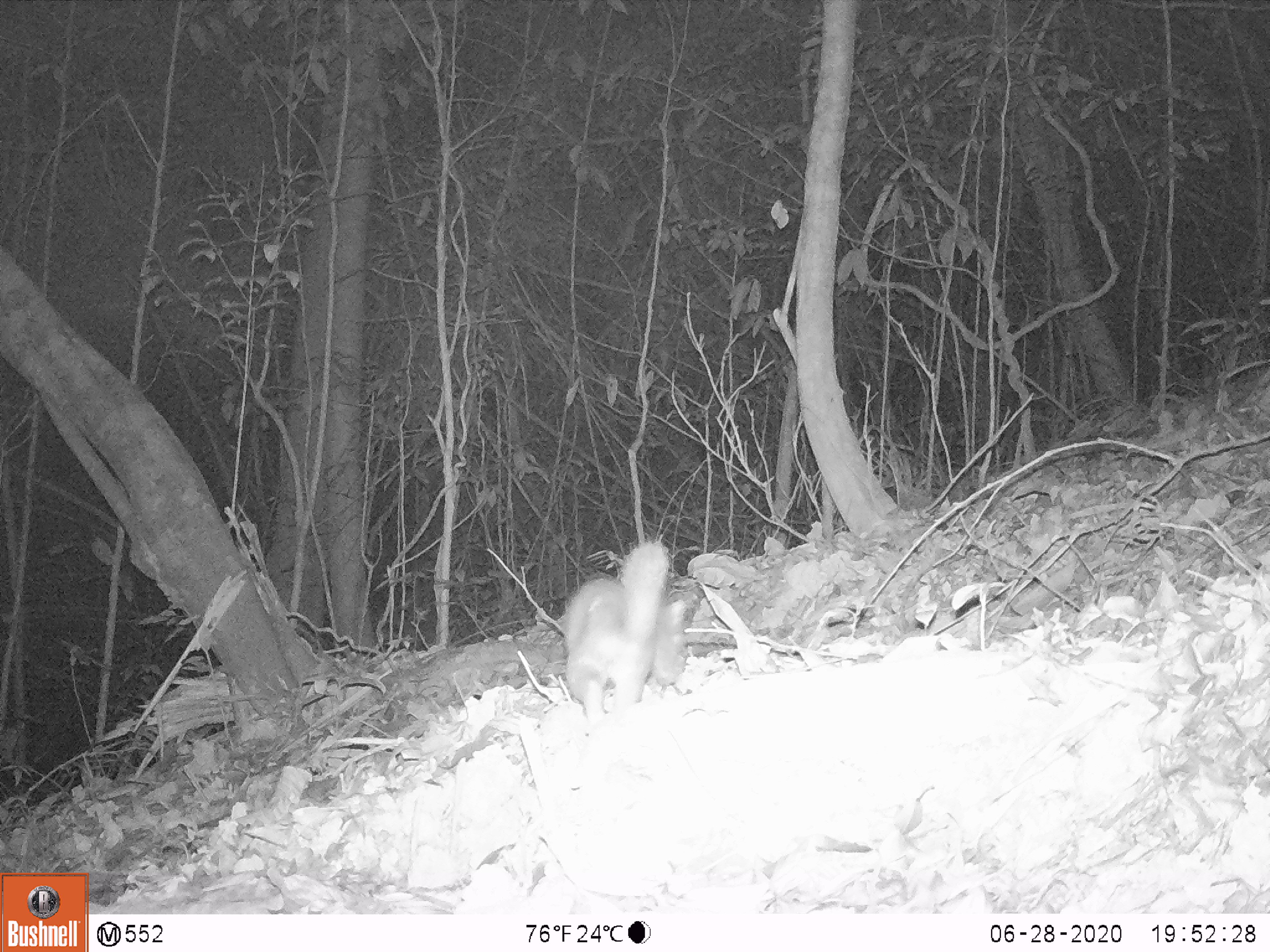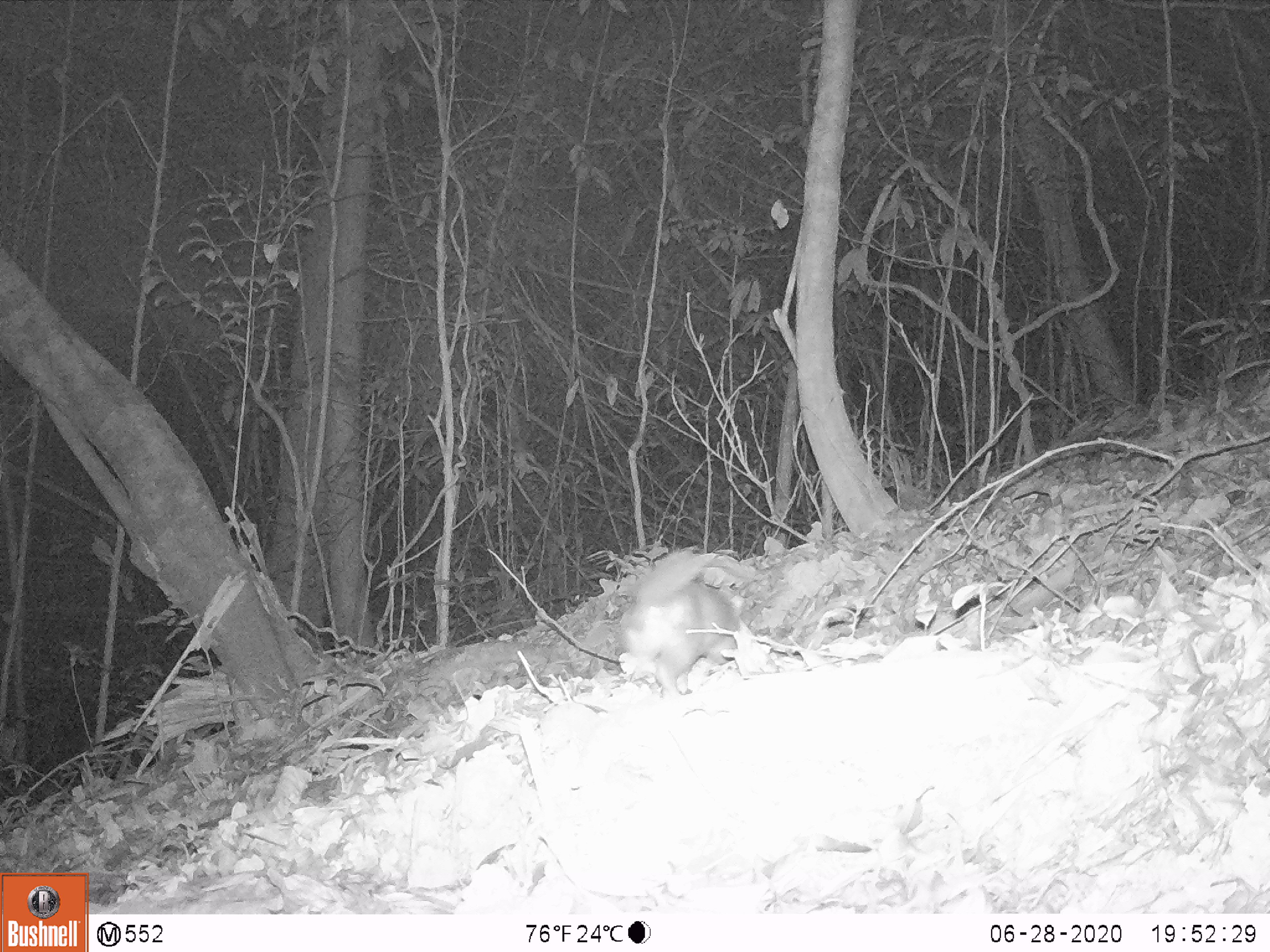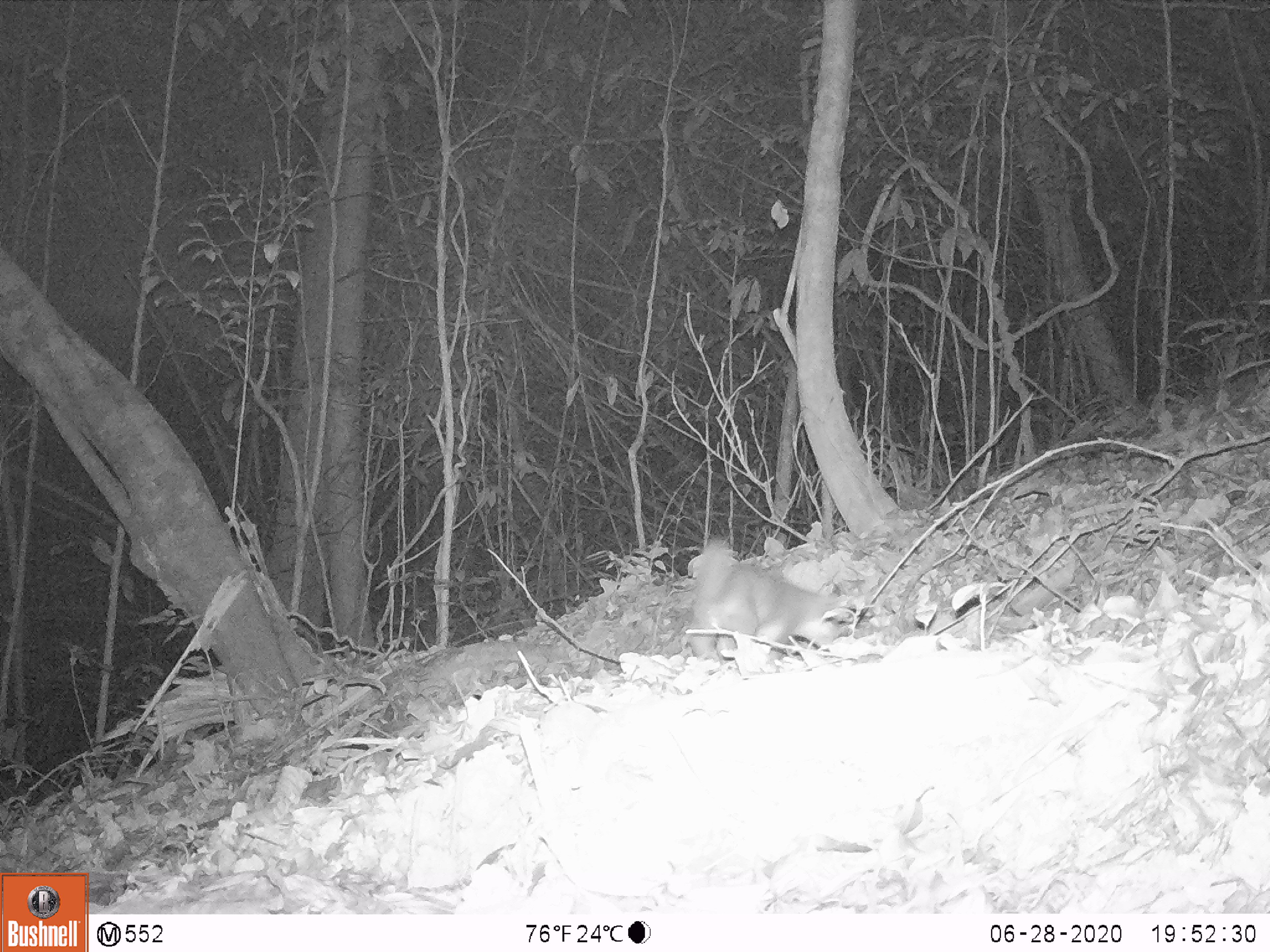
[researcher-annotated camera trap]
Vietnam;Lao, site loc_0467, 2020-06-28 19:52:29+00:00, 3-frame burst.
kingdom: Animalia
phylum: Chordata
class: Mammalia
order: Carnivora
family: Mustelidae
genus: Melogale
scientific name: Melogale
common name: ferret badger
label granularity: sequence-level